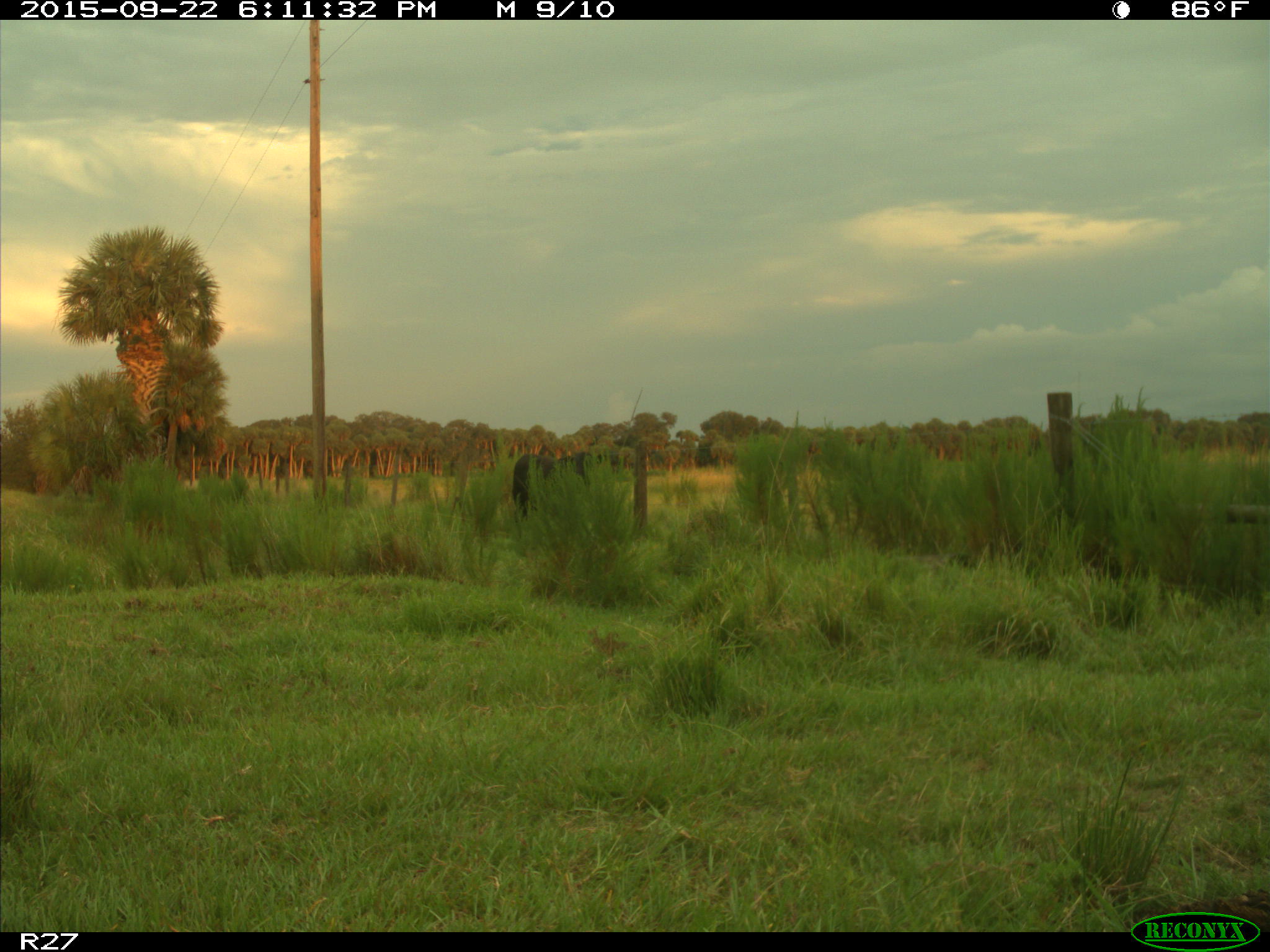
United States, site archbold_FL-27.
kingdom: Animalia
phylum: Chordata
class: Mammalia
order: Artiodactyla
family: Bovidae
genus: Bos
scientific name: Bos taurus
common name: domestic cow